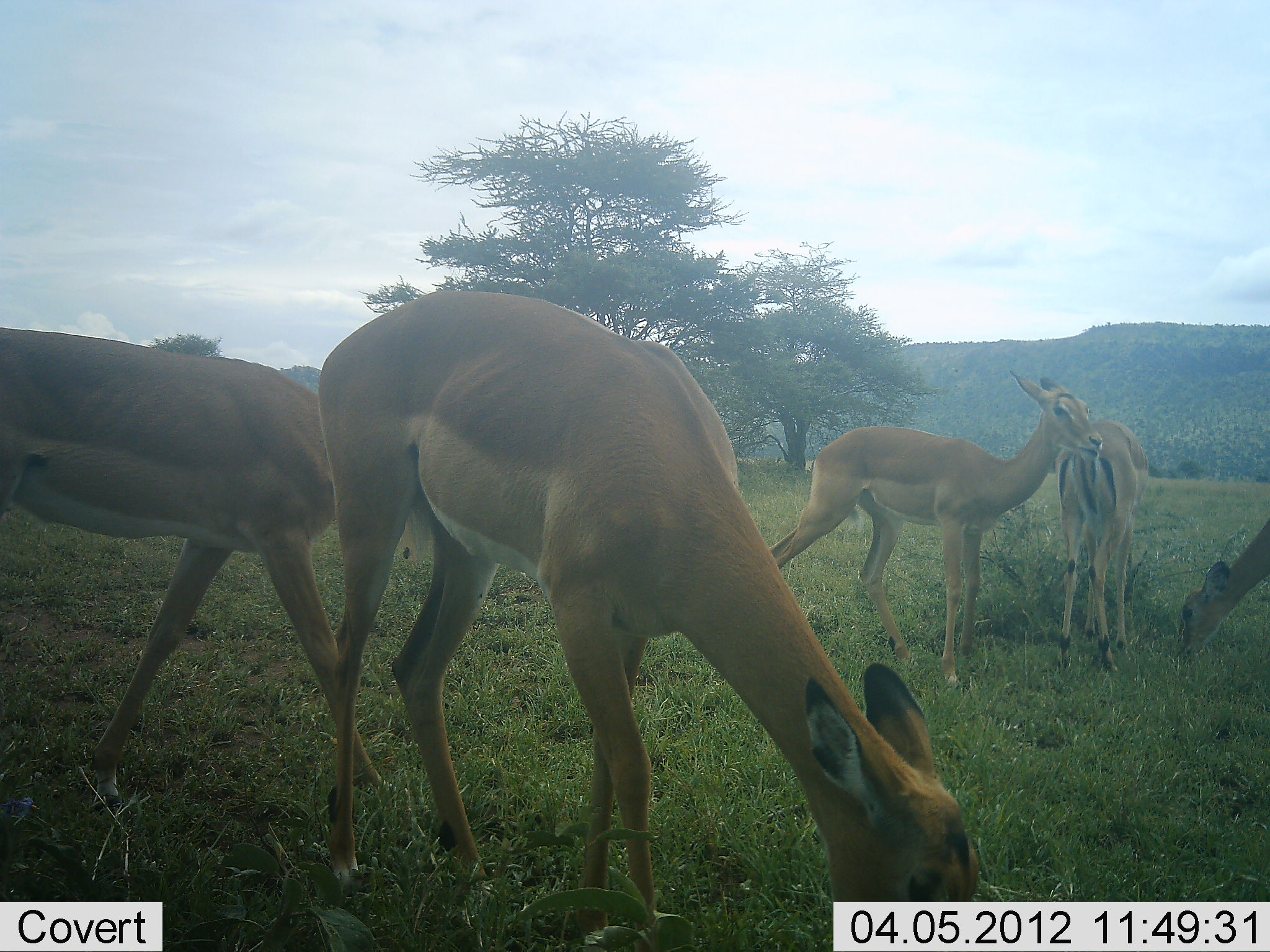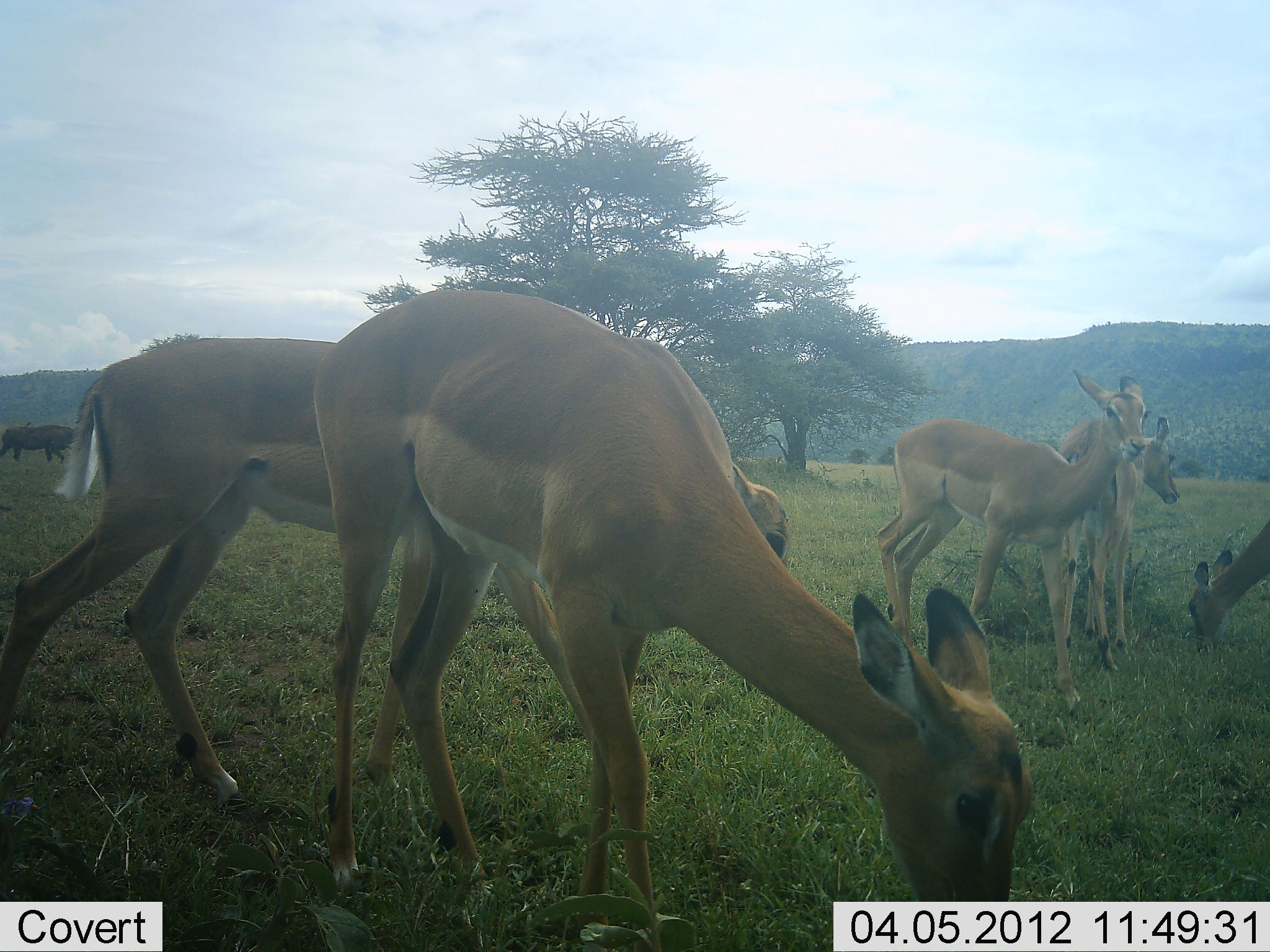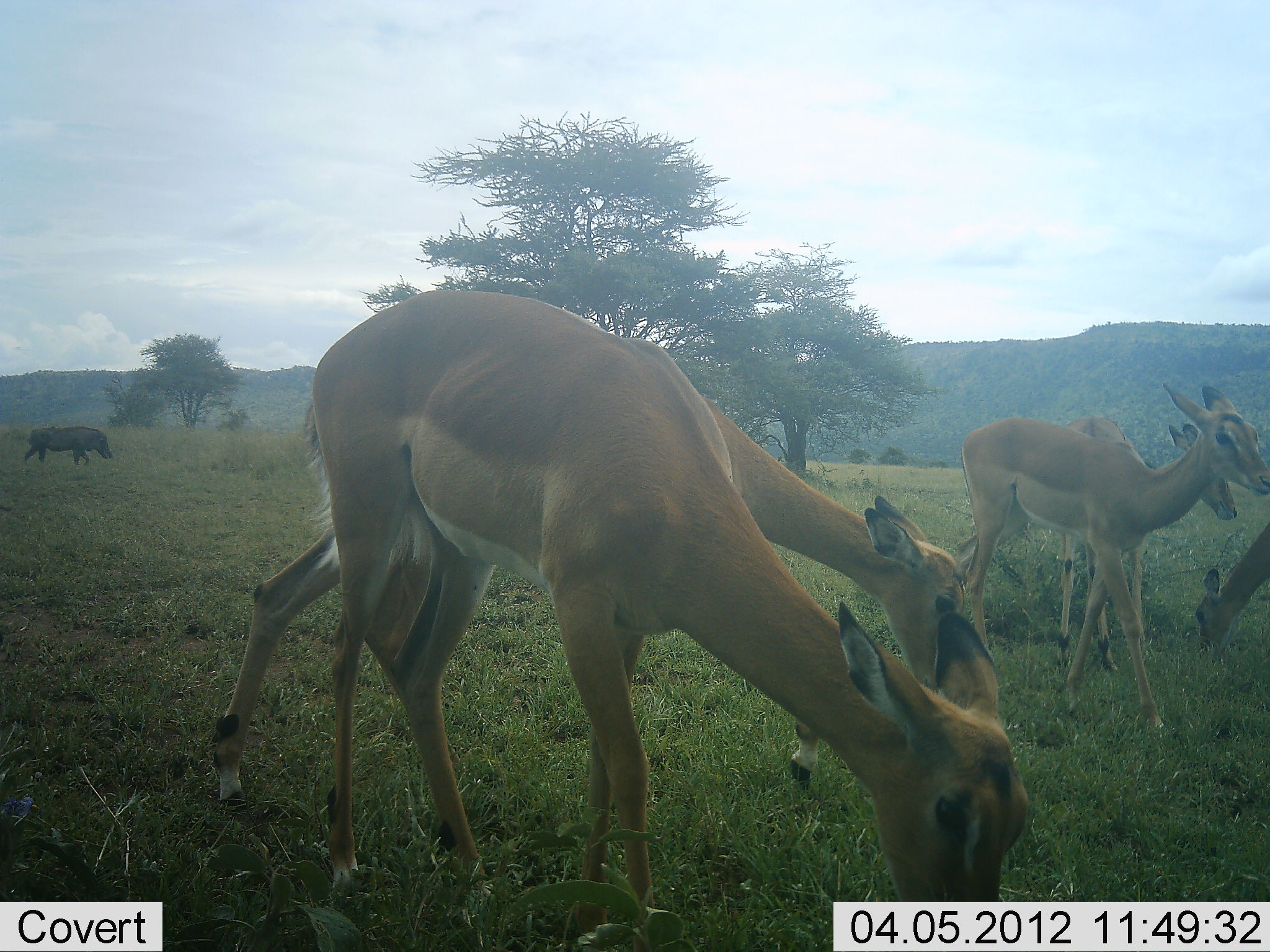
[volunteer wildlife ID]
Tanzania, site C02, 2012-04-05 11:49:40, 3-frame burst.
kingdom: Animalia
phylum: Chordata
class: Mammalia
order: Artiodactyla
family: Bovidae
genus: Aepyceros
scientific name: Aepyceros melampus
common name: impala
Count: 5.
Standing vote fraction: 46%.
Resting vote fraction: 0%.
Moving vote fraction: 50%.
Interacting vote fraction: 0%.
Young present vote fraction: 0%.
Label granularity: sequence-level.